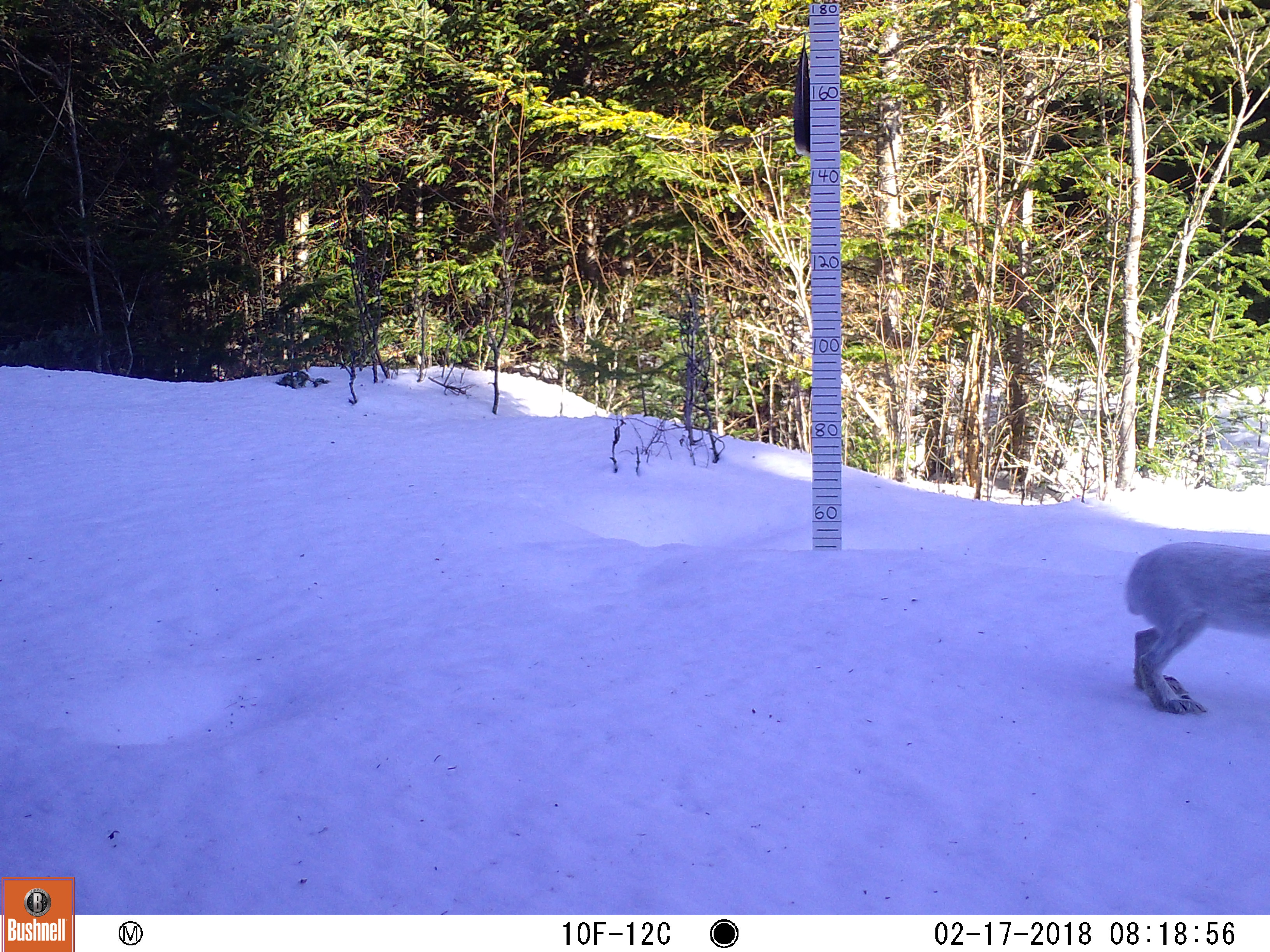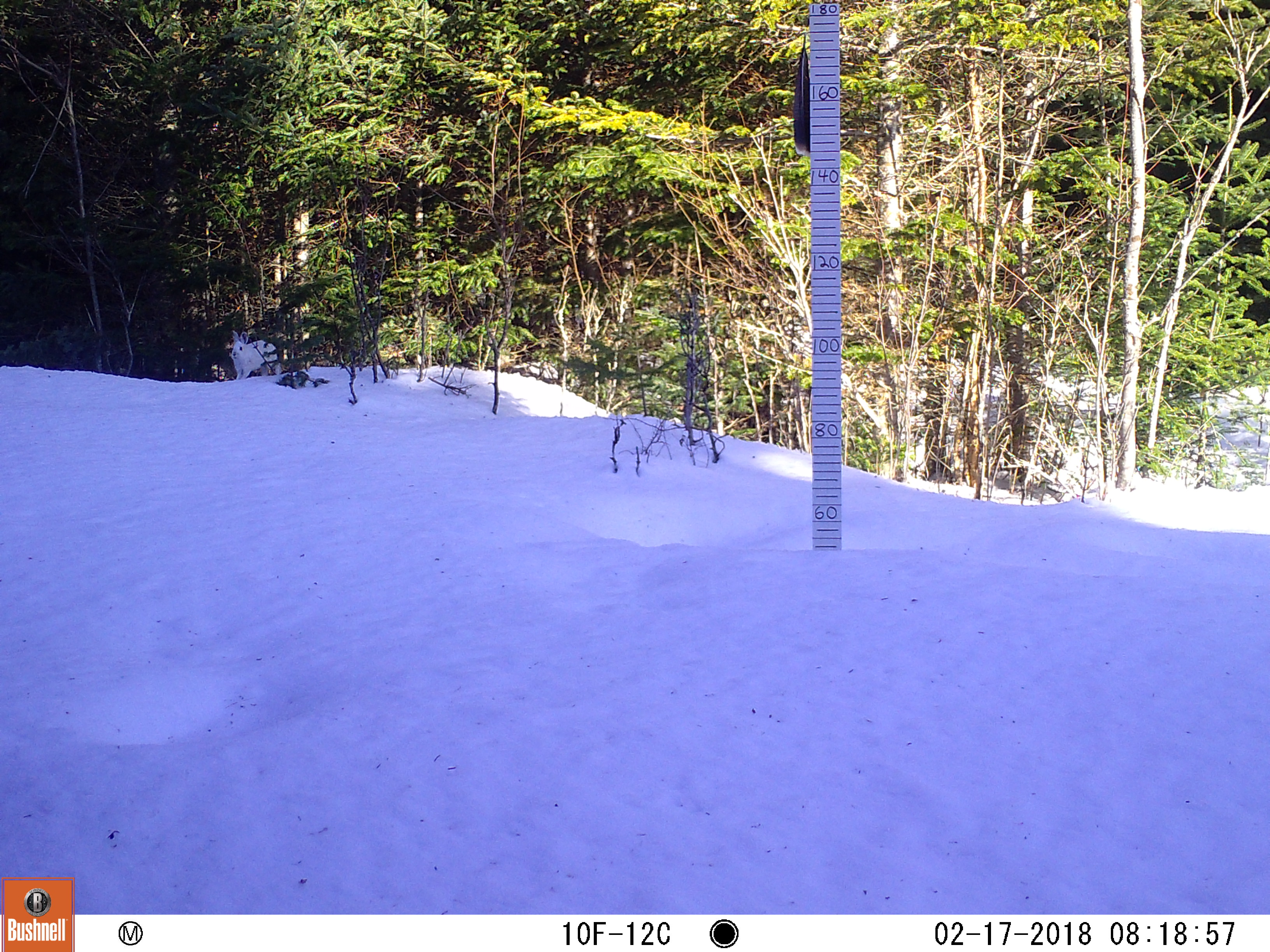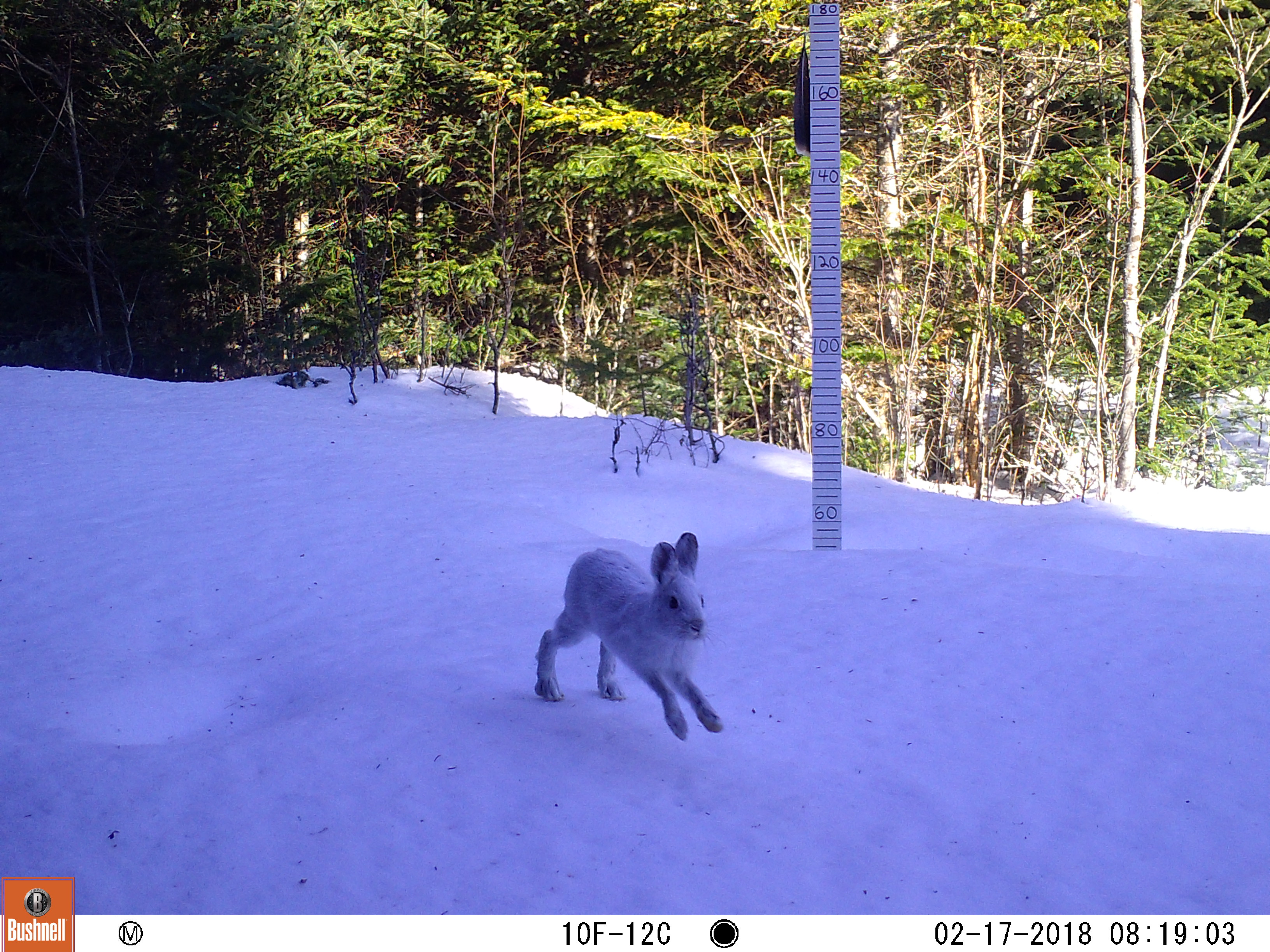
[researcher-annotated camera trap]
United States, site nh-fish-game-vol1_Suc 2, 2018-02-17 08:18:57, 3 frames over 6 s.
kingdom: Animalia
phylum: Chordata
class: Mammalia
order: Lagomorpha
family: Leporidae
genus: Lepus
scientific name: Lepus americanus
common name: snowshoe hare